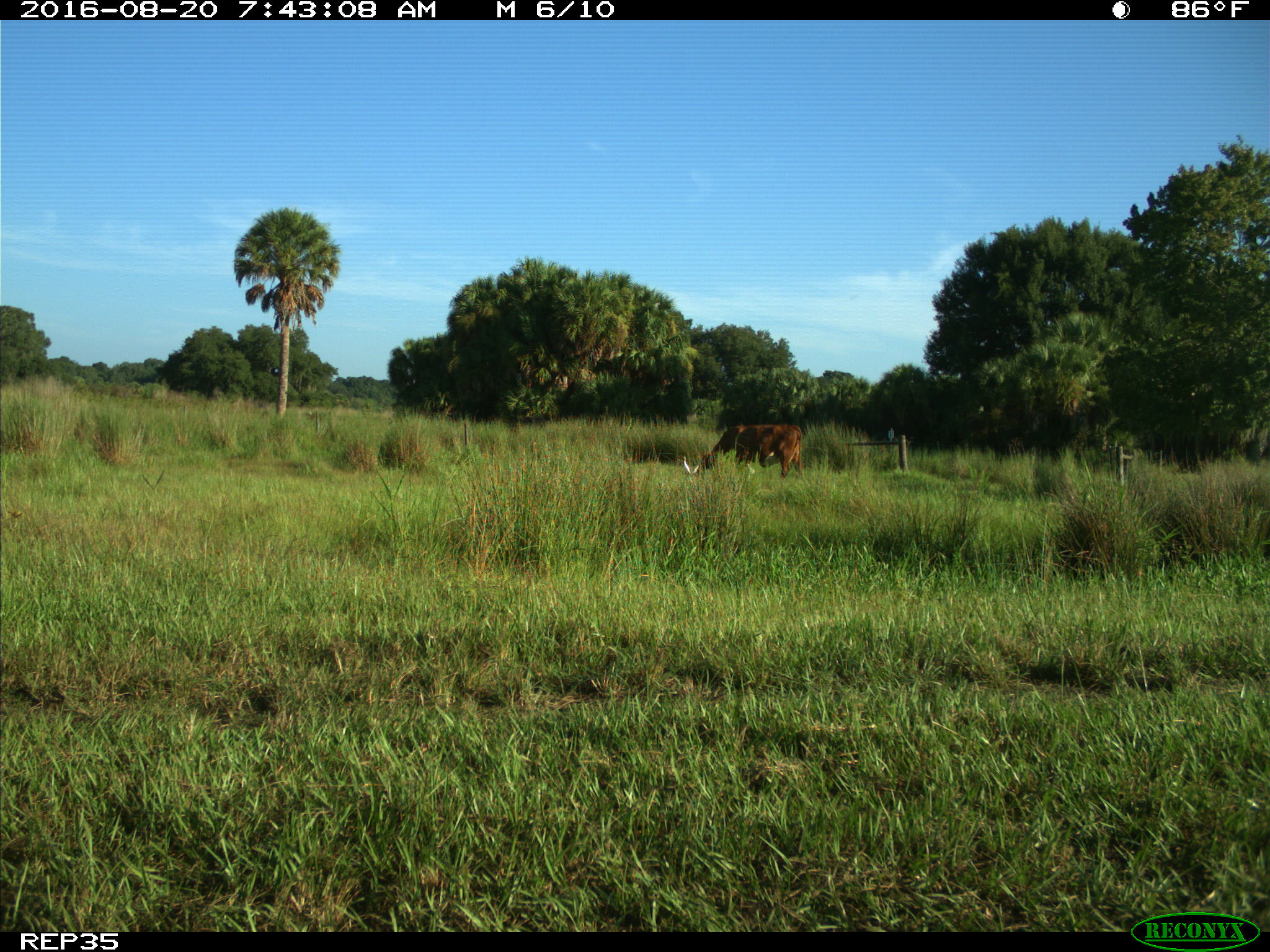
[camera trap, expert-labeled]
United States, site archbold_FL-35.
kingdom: Animalia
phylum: Chordata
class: Mammalia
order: Artiodactyla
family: Bovidae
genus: Bos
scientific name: Bos taurus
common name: domestic cow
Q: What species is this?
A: Bos taurus (domestic cow).